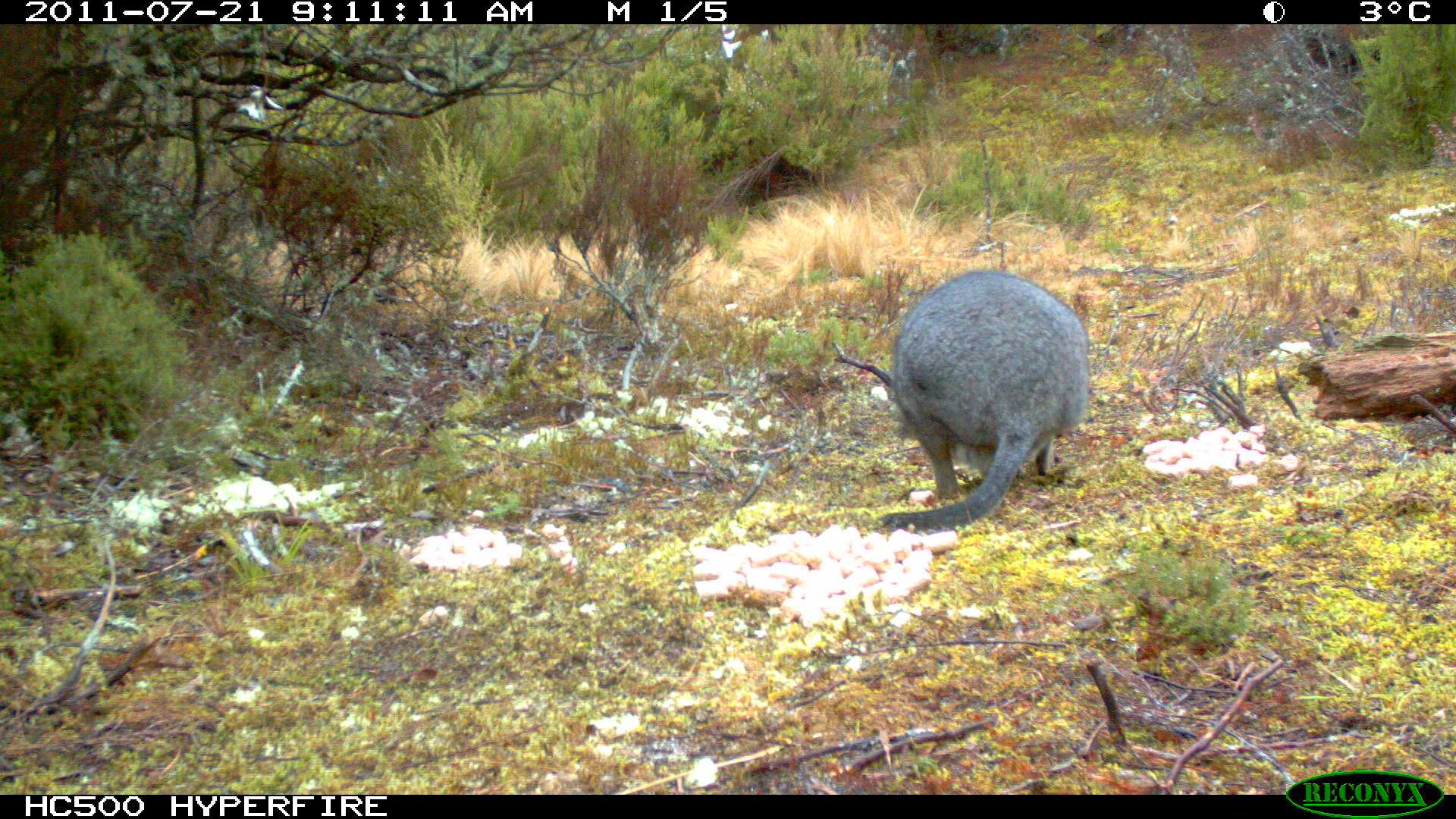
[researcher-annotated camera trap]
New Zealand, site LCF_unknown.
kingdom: Animalia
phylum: Chordata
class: Mammalia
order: Diprotodontia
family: Macropodidae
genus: Notamacropus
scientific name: Notamacropus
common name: wallaby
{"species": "wallaby (Notamacropus)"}